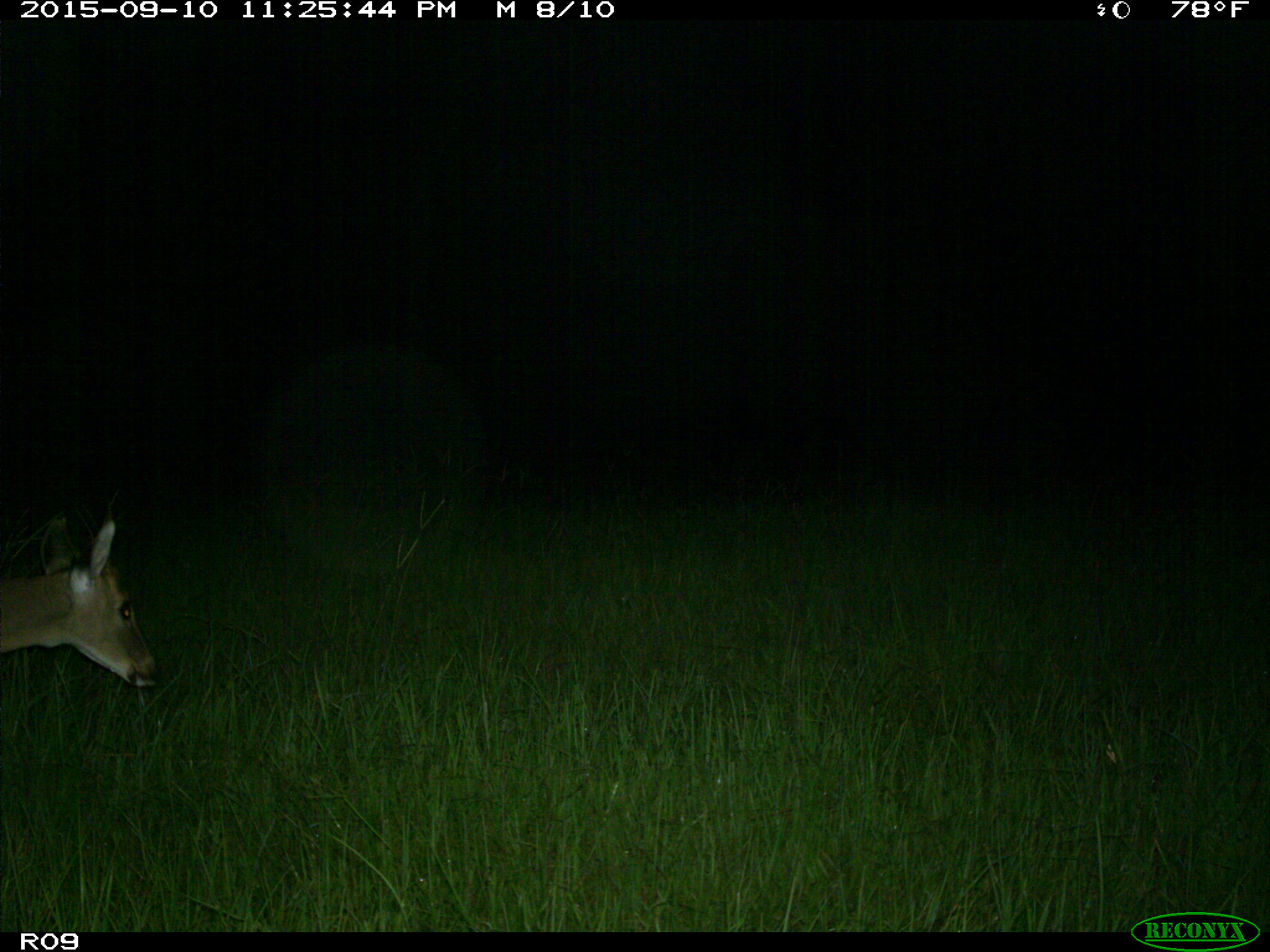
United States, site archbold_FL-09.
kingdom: Animalia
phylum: Chordata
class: Mammalia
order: Artiodactyla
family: Cervidae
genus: Odocoileus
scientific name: Odocoileus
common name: deer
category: unidentified deer